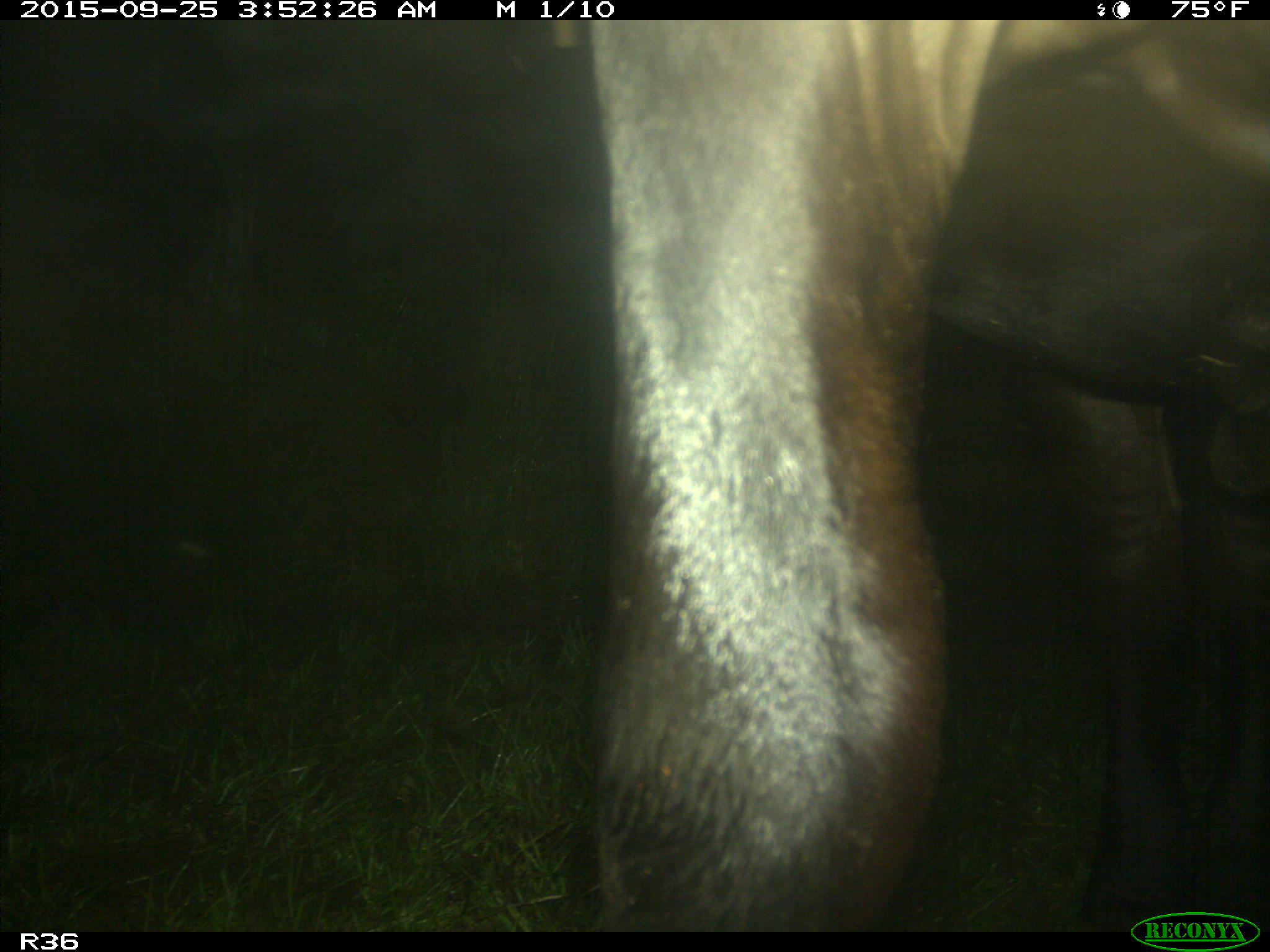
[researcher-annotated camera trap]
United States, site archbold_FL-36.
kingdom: Animalia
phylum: Chordata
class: Mammalia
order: Artiodactyla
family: Bovidae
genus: Bos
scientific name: Bos taurus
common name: domestic cow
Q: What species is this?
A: Bos taurus (domestic cow).